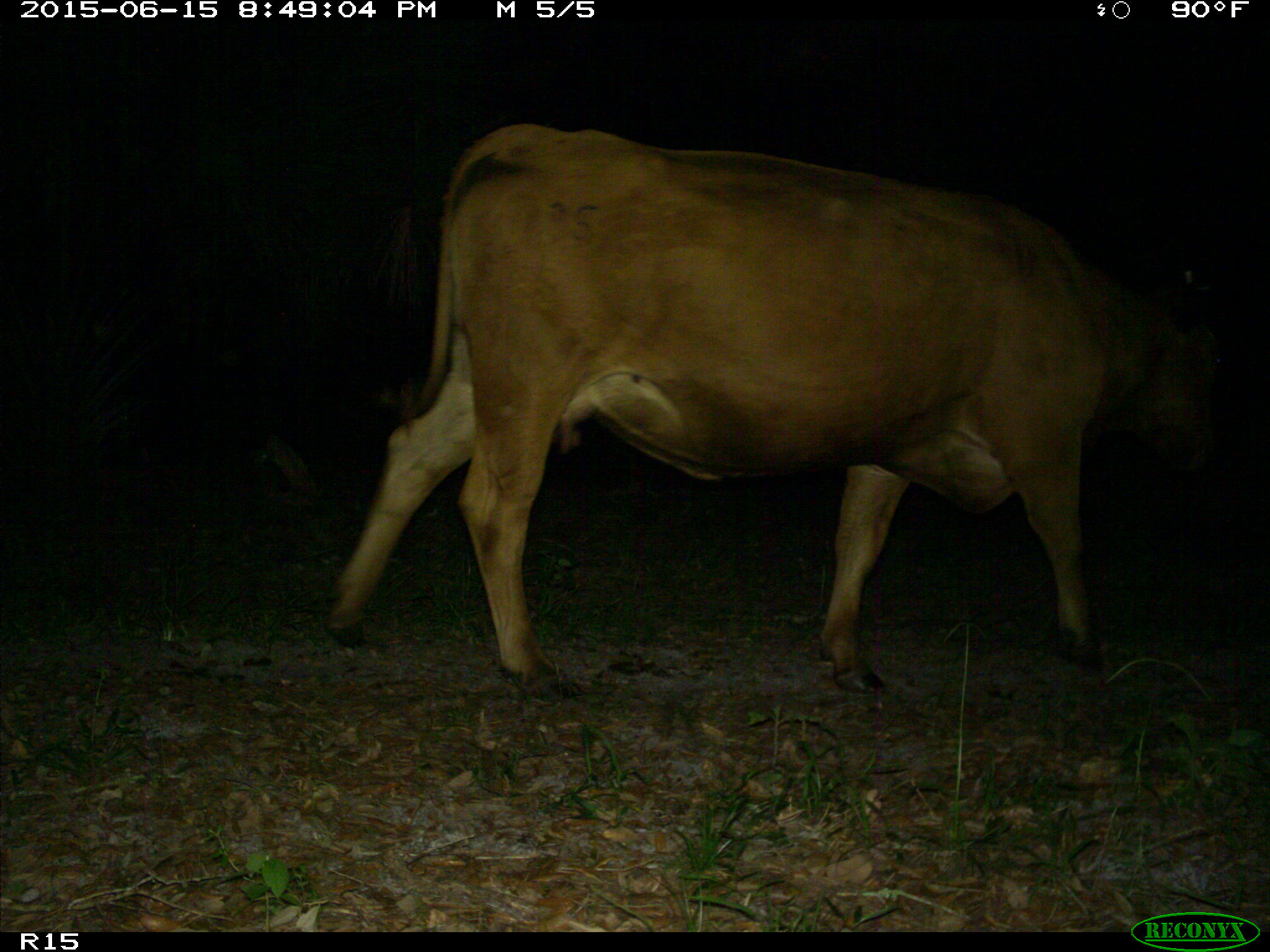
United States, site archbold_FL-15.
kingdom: Animalia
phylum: Chordata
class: Mammalia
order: Artiodactyla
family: Bovidae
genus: Bos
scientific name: Bos taurus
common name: domestic cow